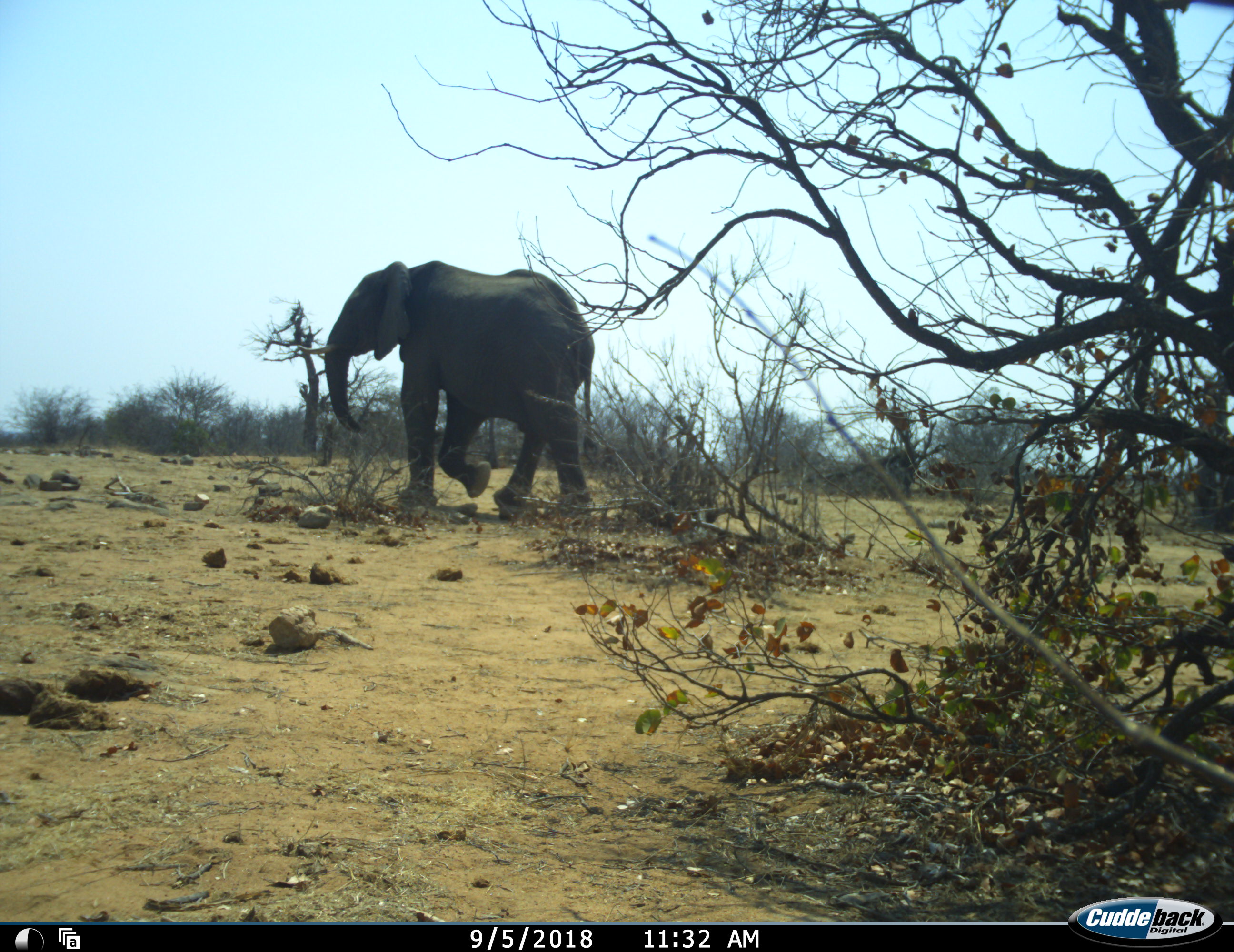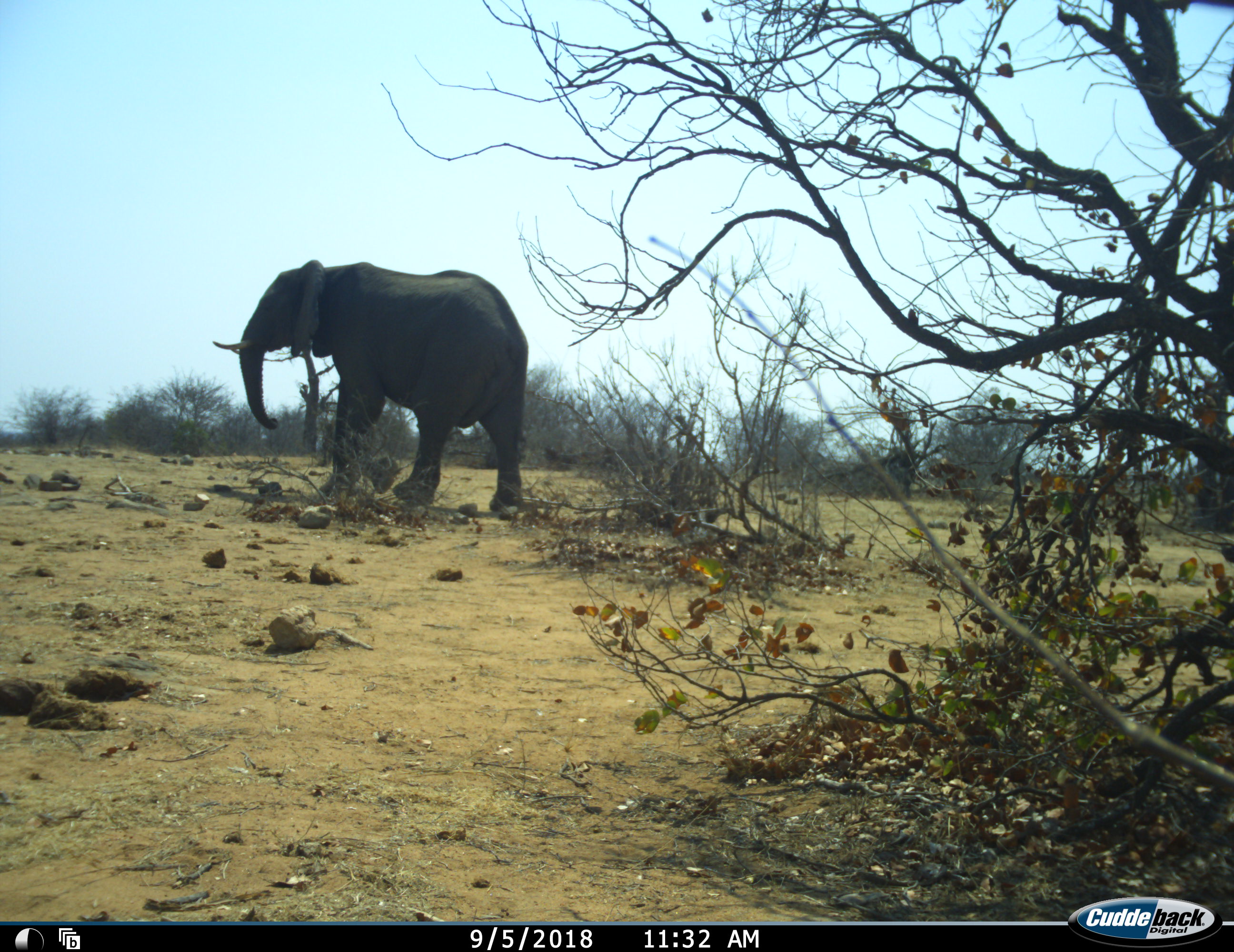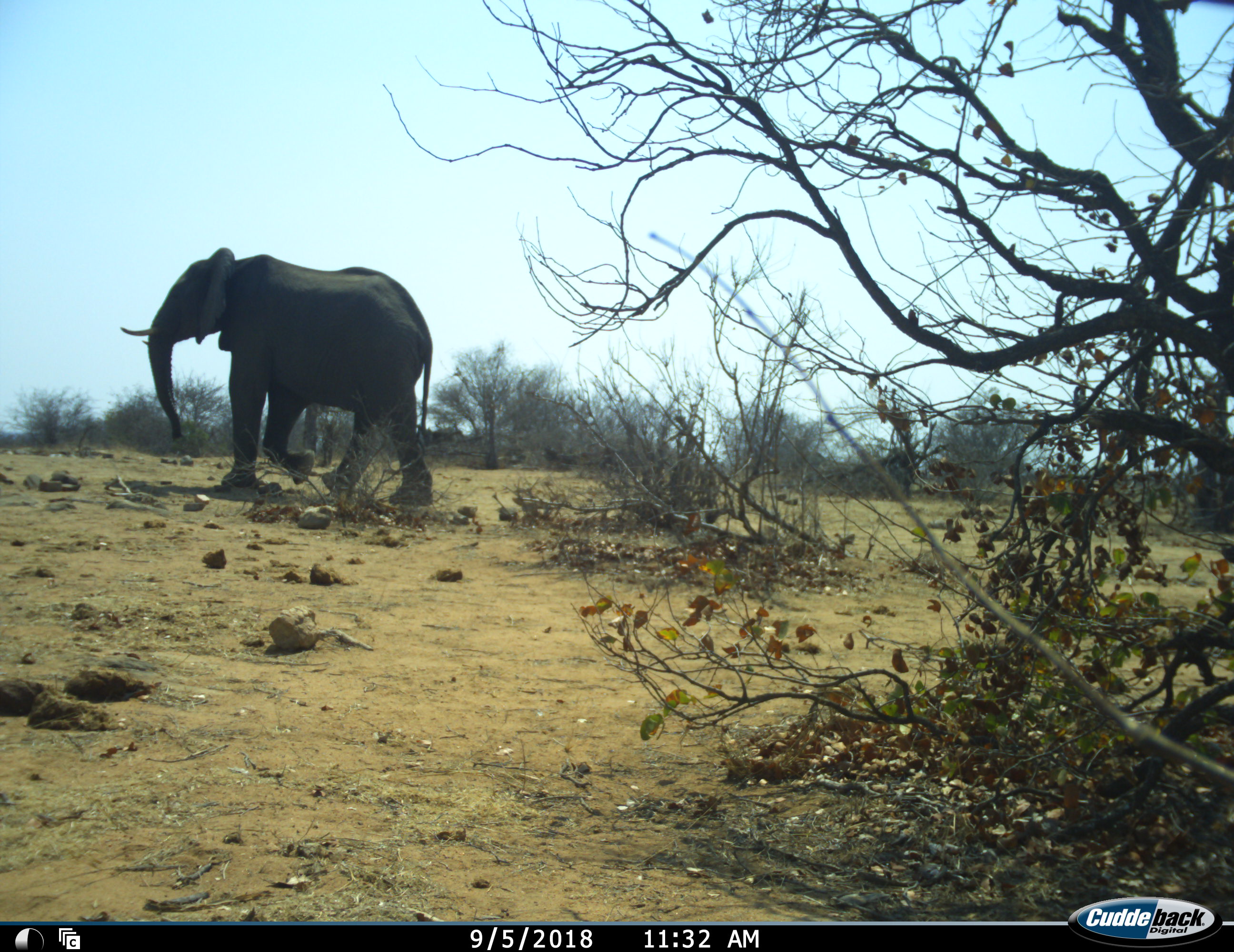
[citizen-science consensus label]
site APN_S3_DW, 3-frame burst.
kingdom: Animalia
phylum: Chordata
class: Mammalia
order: Proboscidea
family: Elephantidae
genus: Loxodonta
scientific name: Loxodonta africana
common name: african bush elephant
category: elephant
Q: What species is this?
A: Elephant (african bush elephant) (Loxodonta africana).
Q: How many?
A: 1.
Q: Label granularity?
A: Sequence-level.